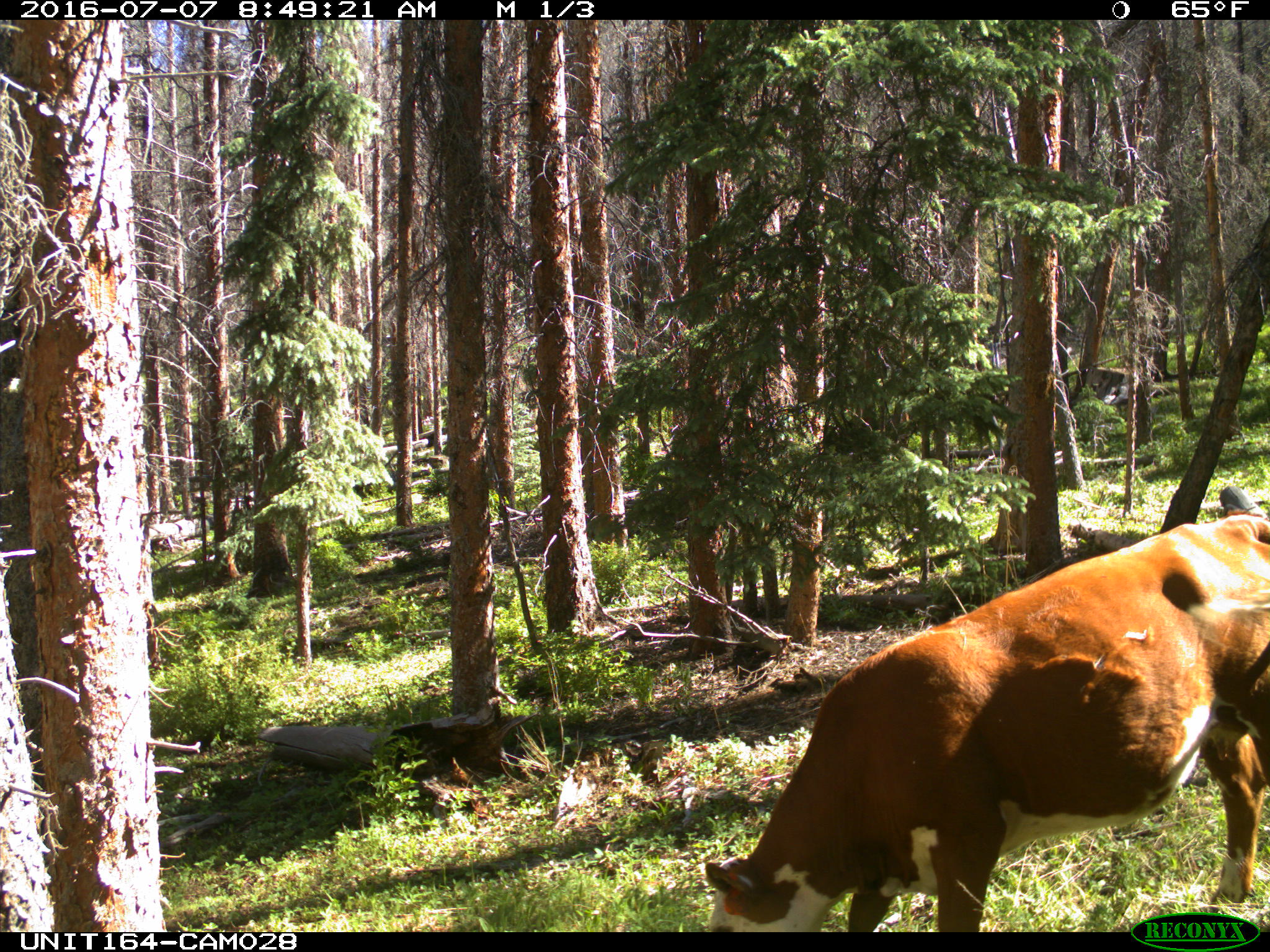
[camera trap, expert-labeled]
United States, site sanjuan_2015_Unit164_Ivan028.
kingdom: Animalia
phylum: Chordata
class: Mammalia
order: Artiodactyla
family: Bovidae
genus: Bos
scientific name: Bos taurus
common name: domestic cow